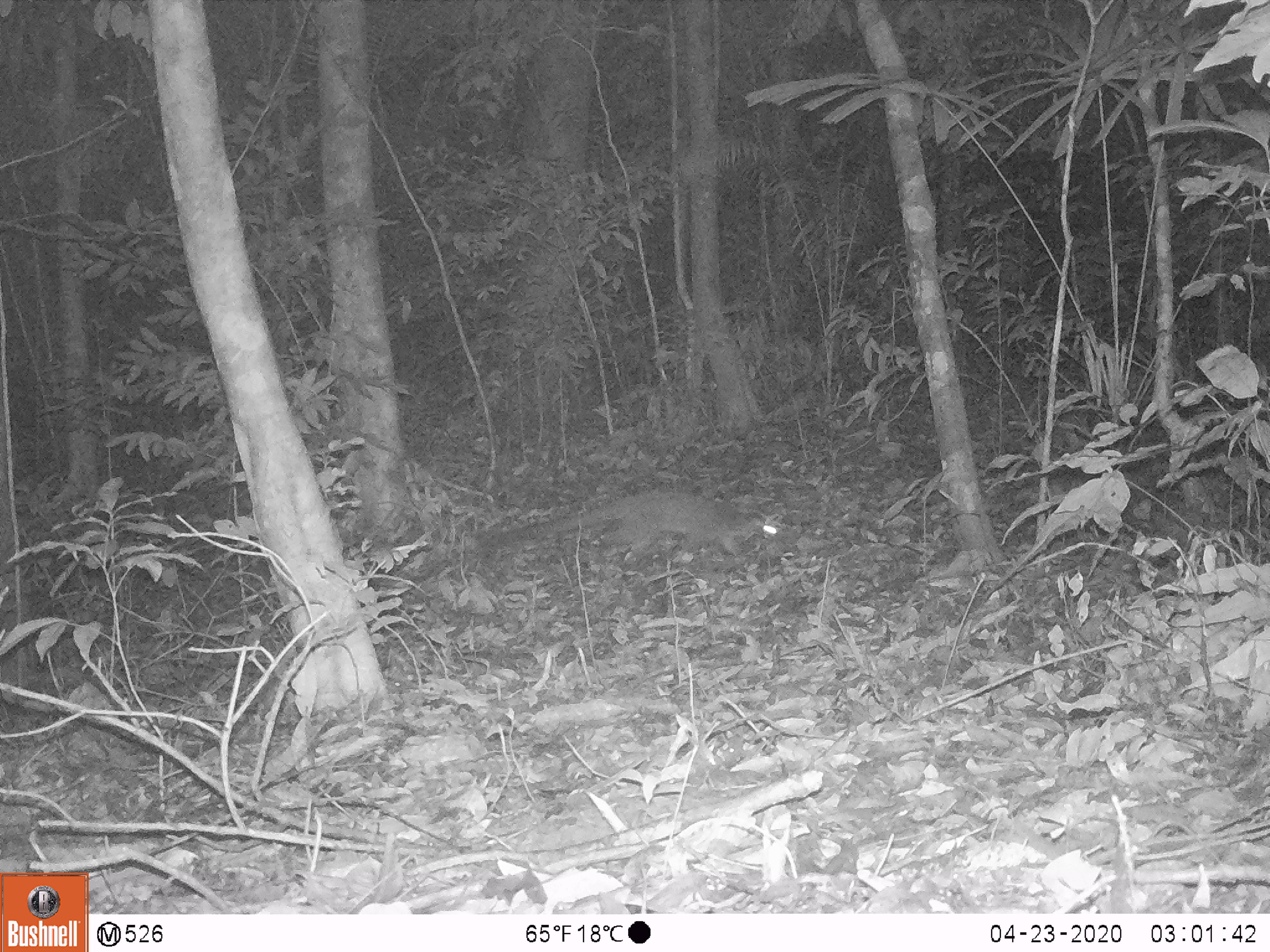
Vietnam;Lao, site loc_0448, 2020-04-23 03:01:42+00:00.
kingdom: Animalia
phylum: Chordata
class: Mammalia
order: Carnivora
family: Viverridae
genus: Paguma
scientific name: Paguma larvata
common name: masked palm civet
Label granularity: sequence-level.